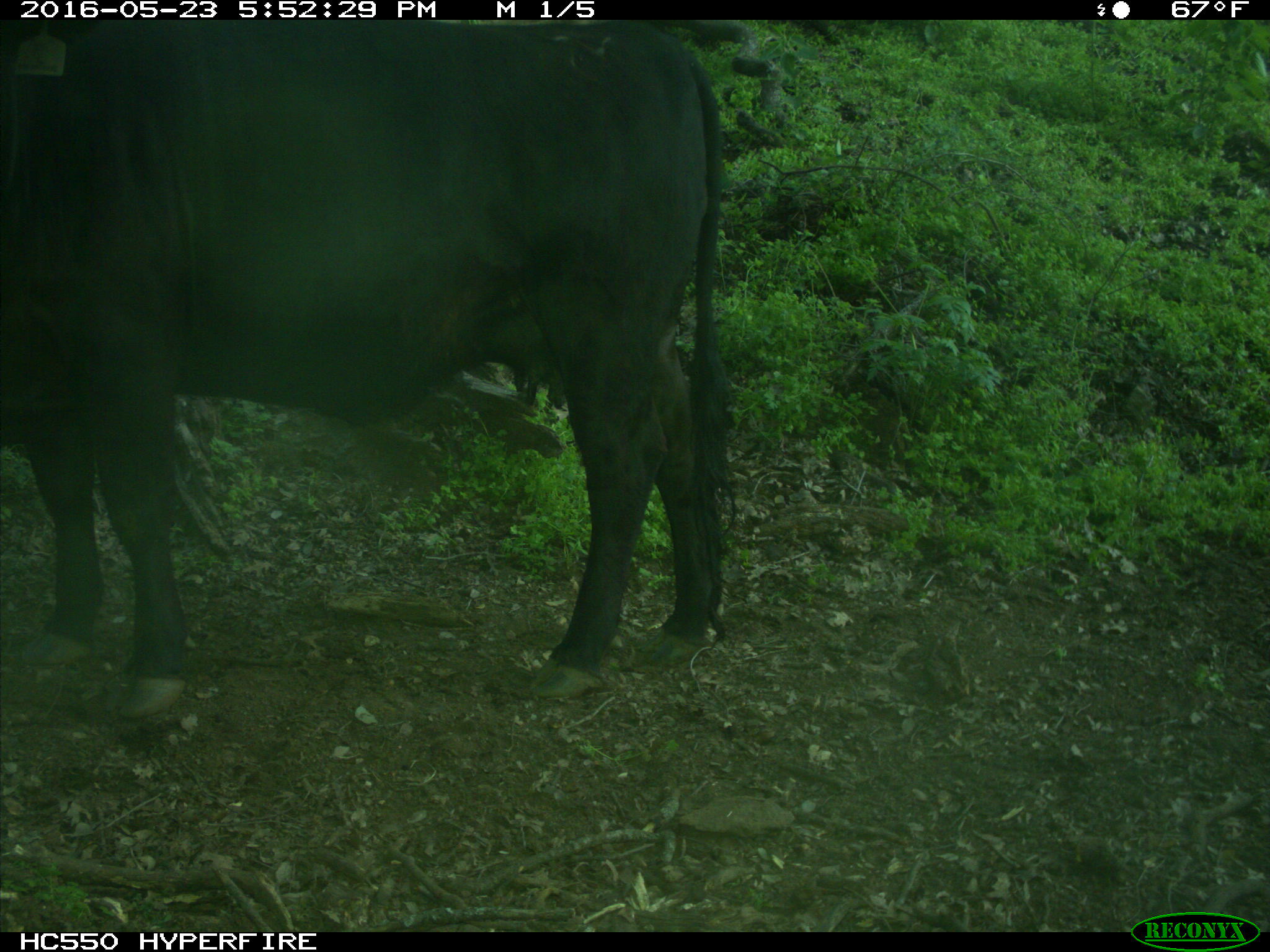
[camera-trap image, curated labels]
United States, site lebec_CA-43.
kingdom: Animalia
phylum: Chordata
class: Mammalia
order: Artiodactyla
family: Bovidae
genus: Bos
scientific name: Bos taurus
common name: domestic cow